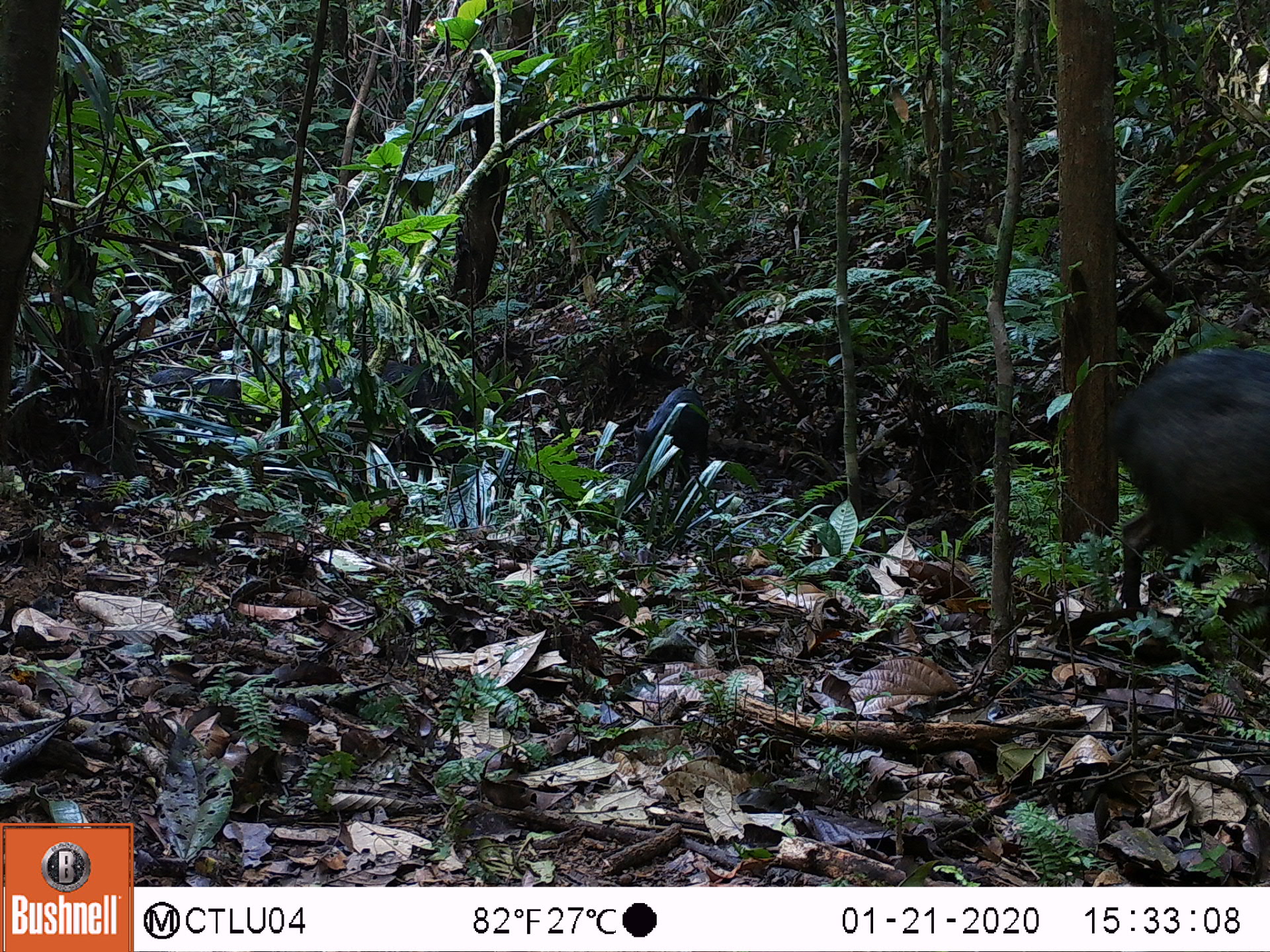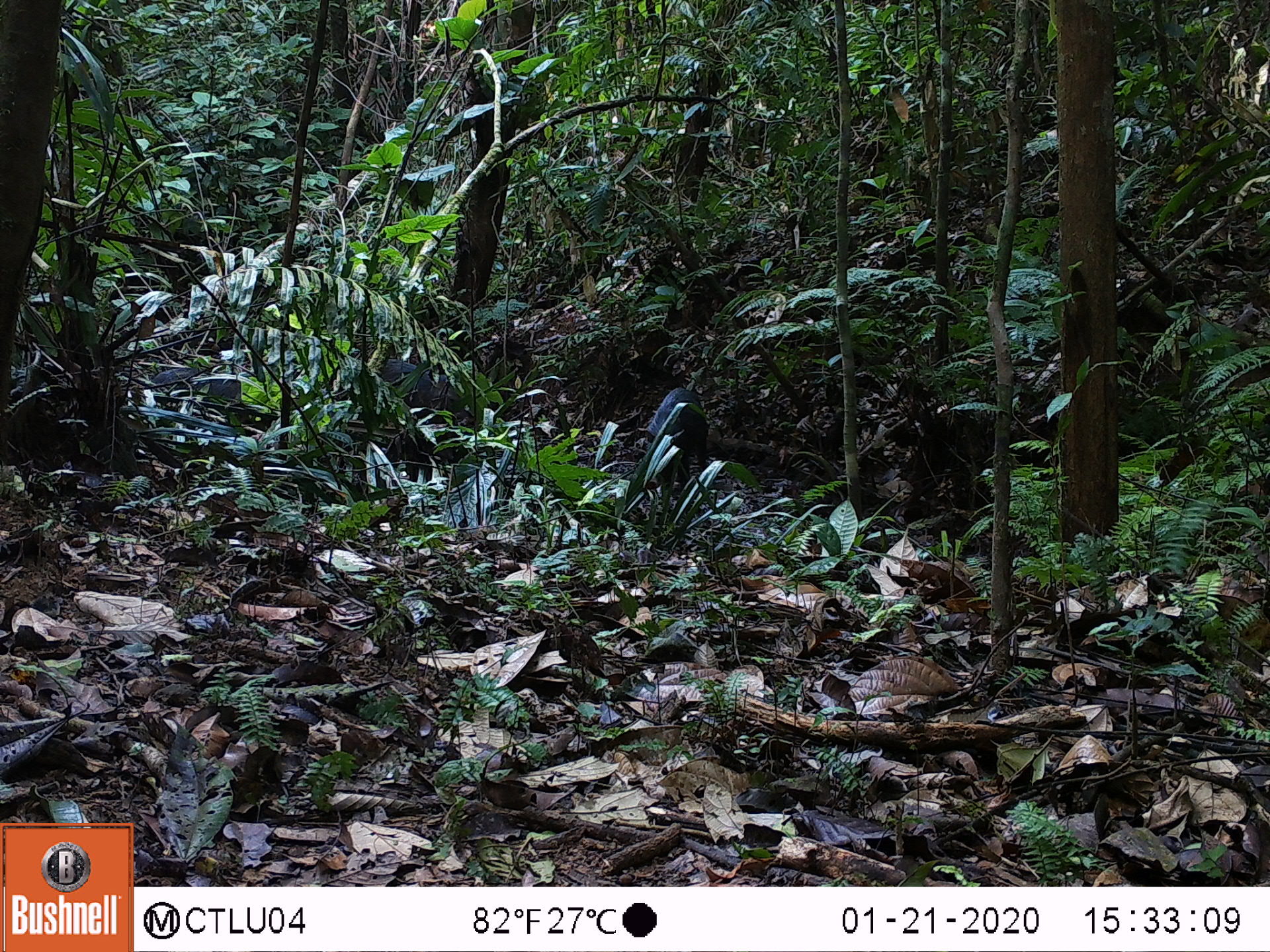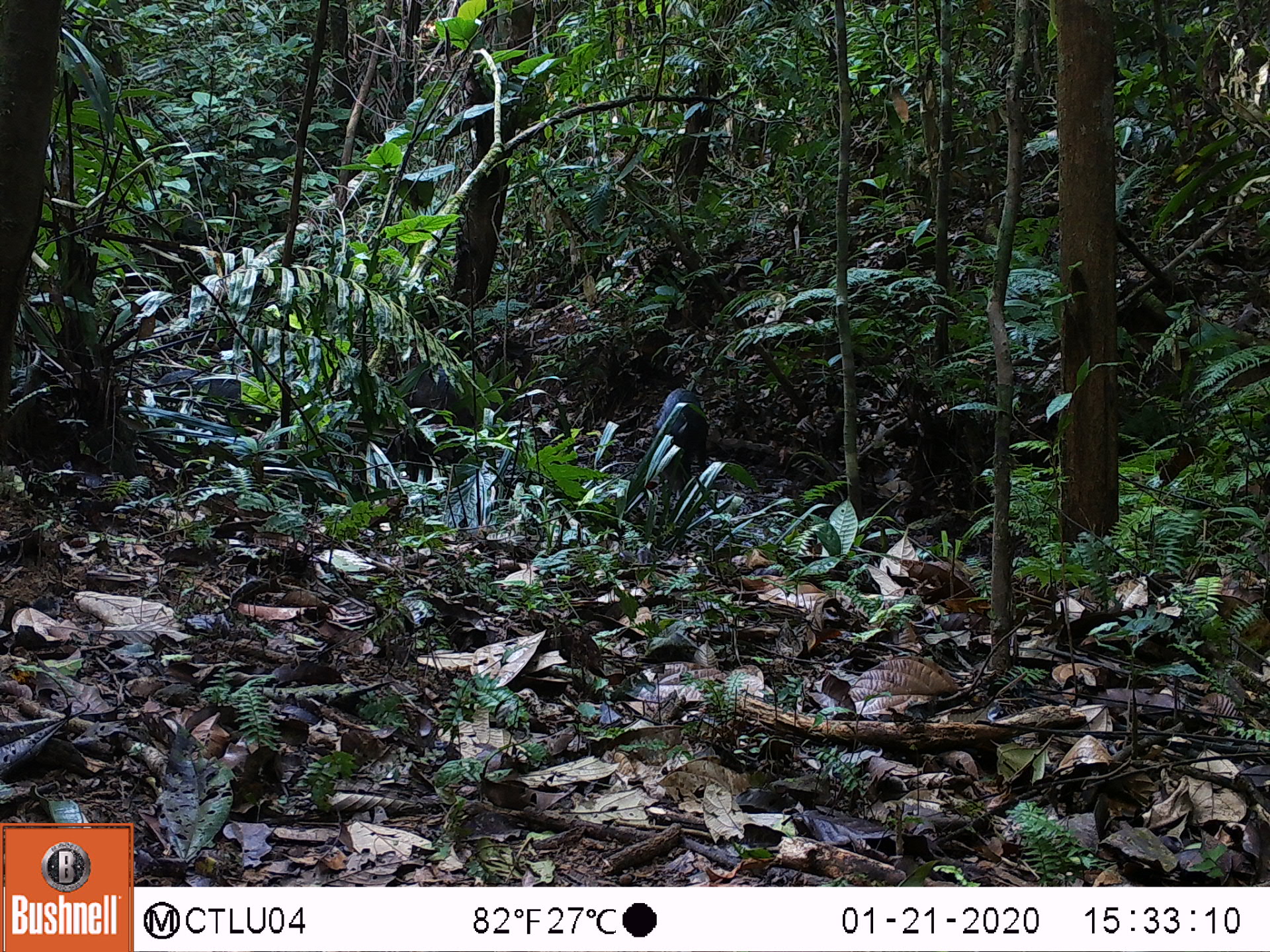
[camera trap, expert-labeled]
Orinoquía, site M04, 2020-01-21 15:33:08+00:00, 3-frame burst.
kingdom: Animalia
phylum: Chordata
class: Mammalia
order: Artiodactyla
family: Tayassuidae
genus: Pecari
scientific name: Pecari tajacu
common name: collared peccary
Collared peccary (Pecari tajacu).